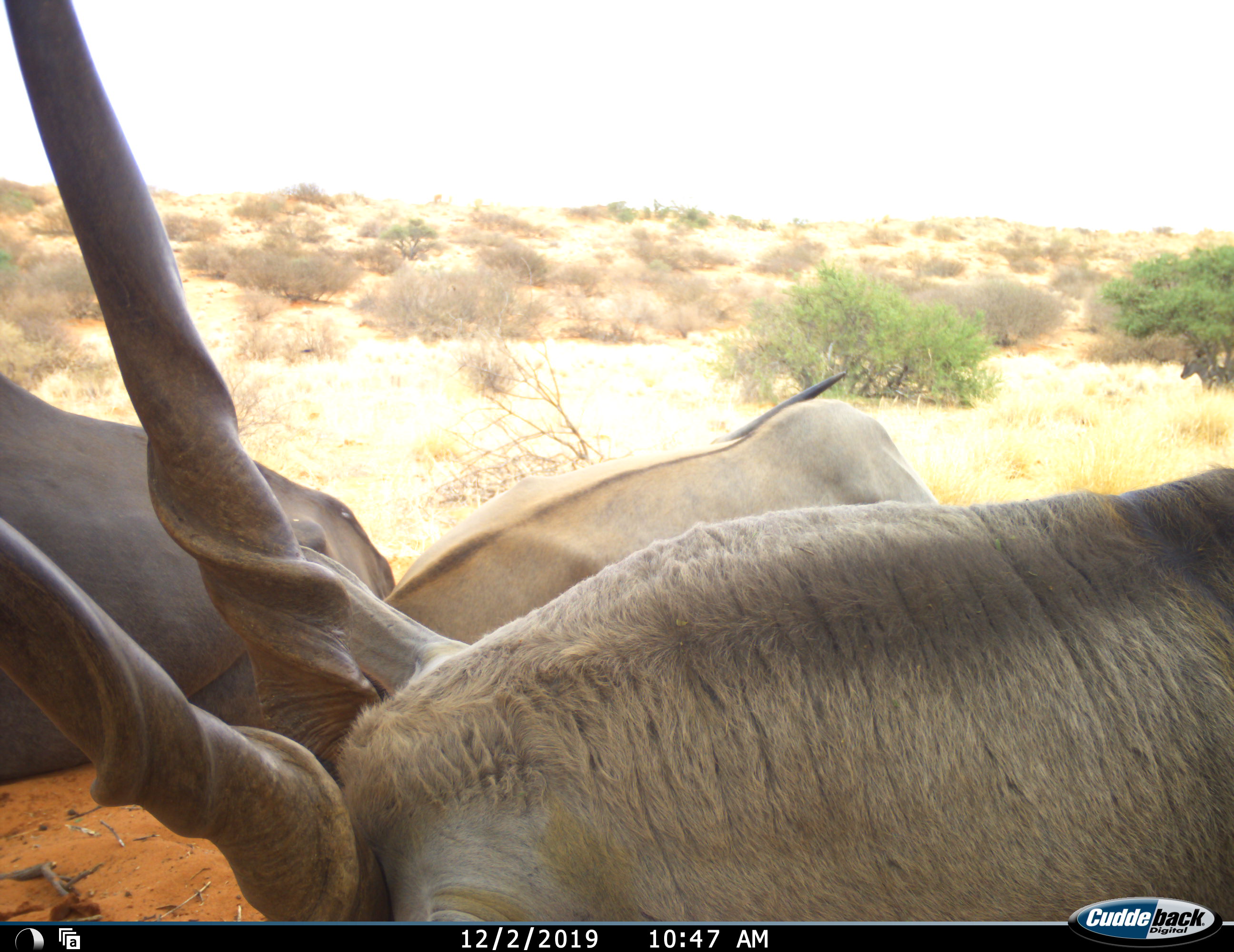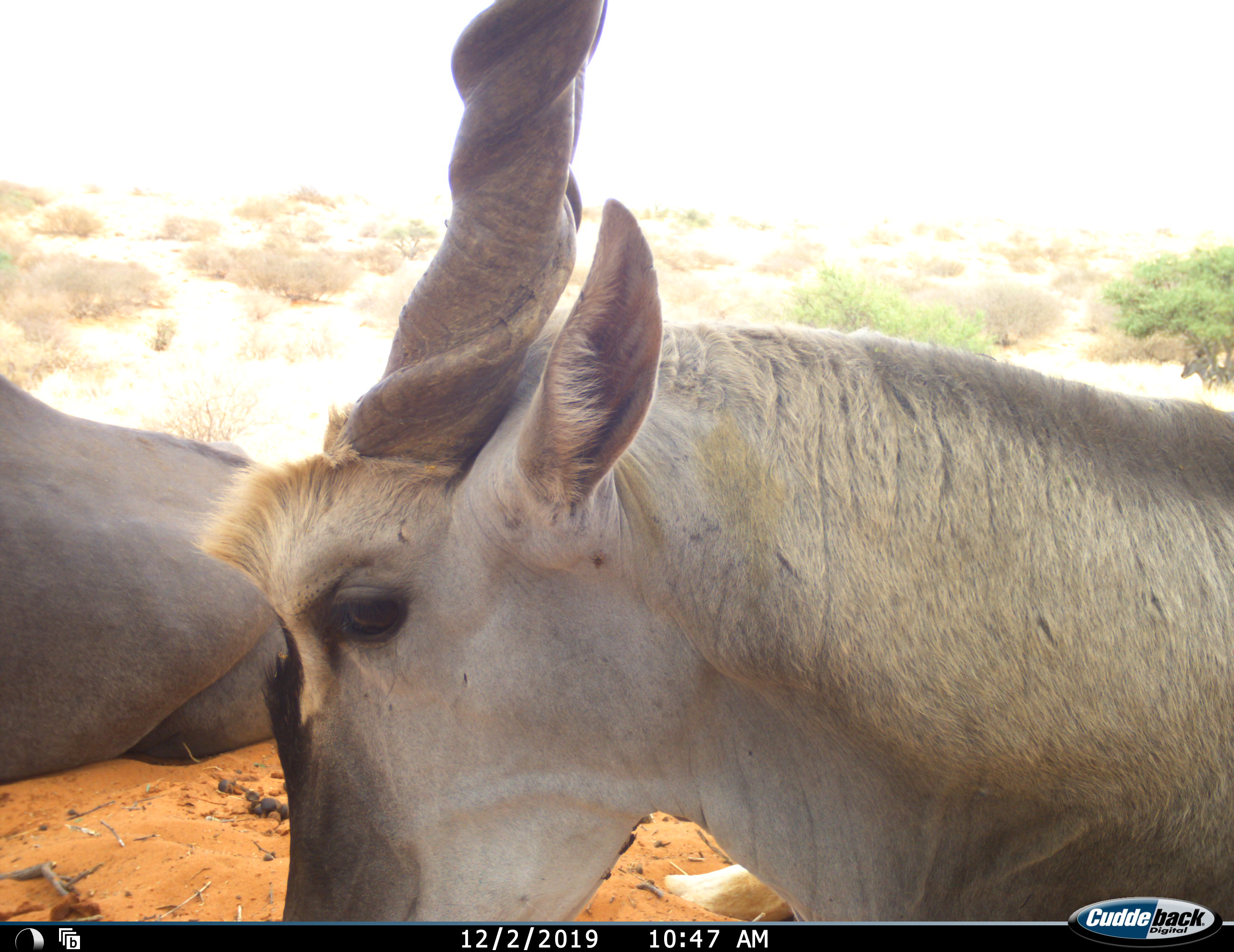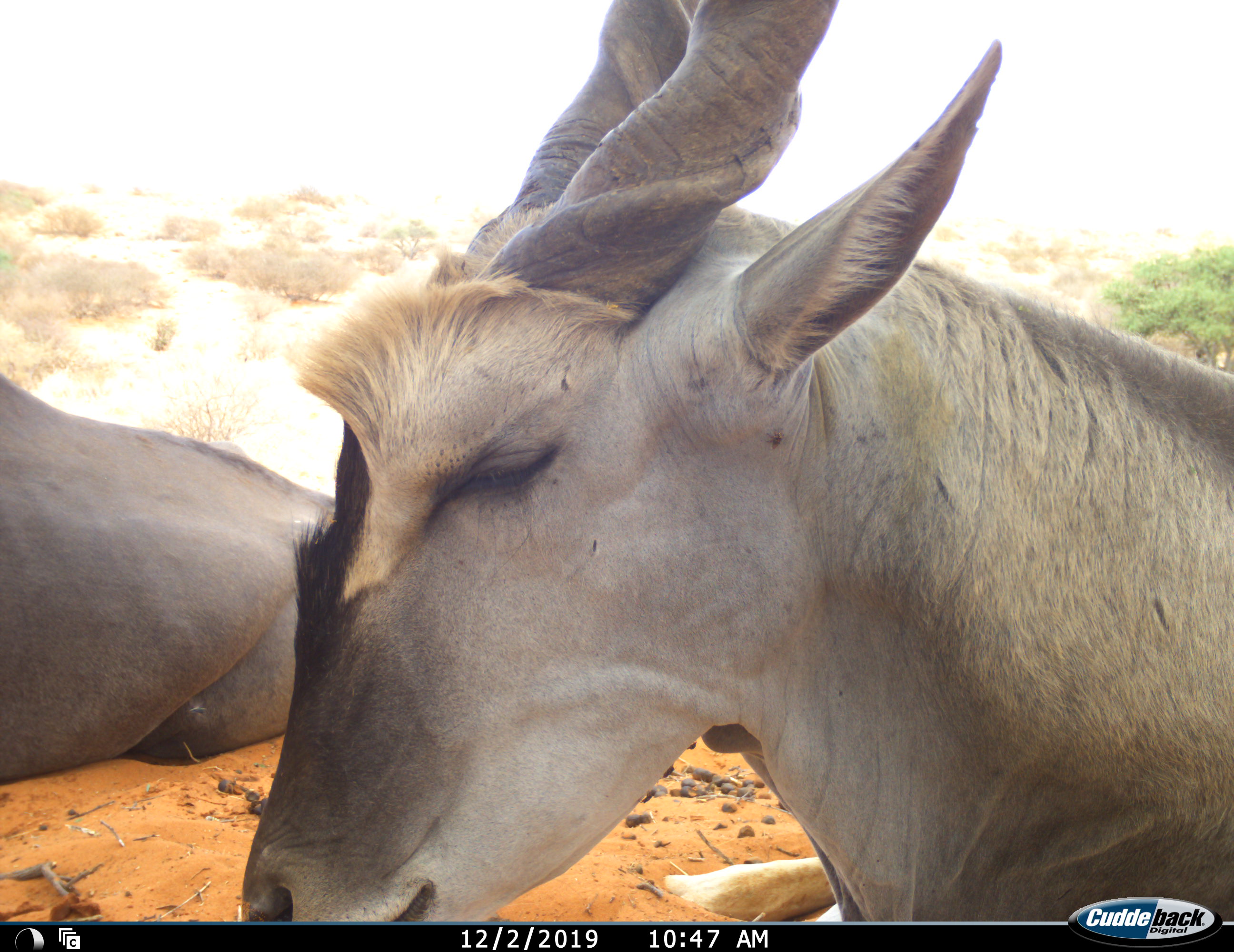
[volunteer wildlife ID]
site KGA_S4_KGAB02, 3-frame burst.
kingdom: Animalia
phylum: Chordata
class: Mammalia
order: Artiodactyla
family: Bovidae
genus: Tragelaphus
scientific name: Tragelaphus oryx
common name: eland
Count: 3.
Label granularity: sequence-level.